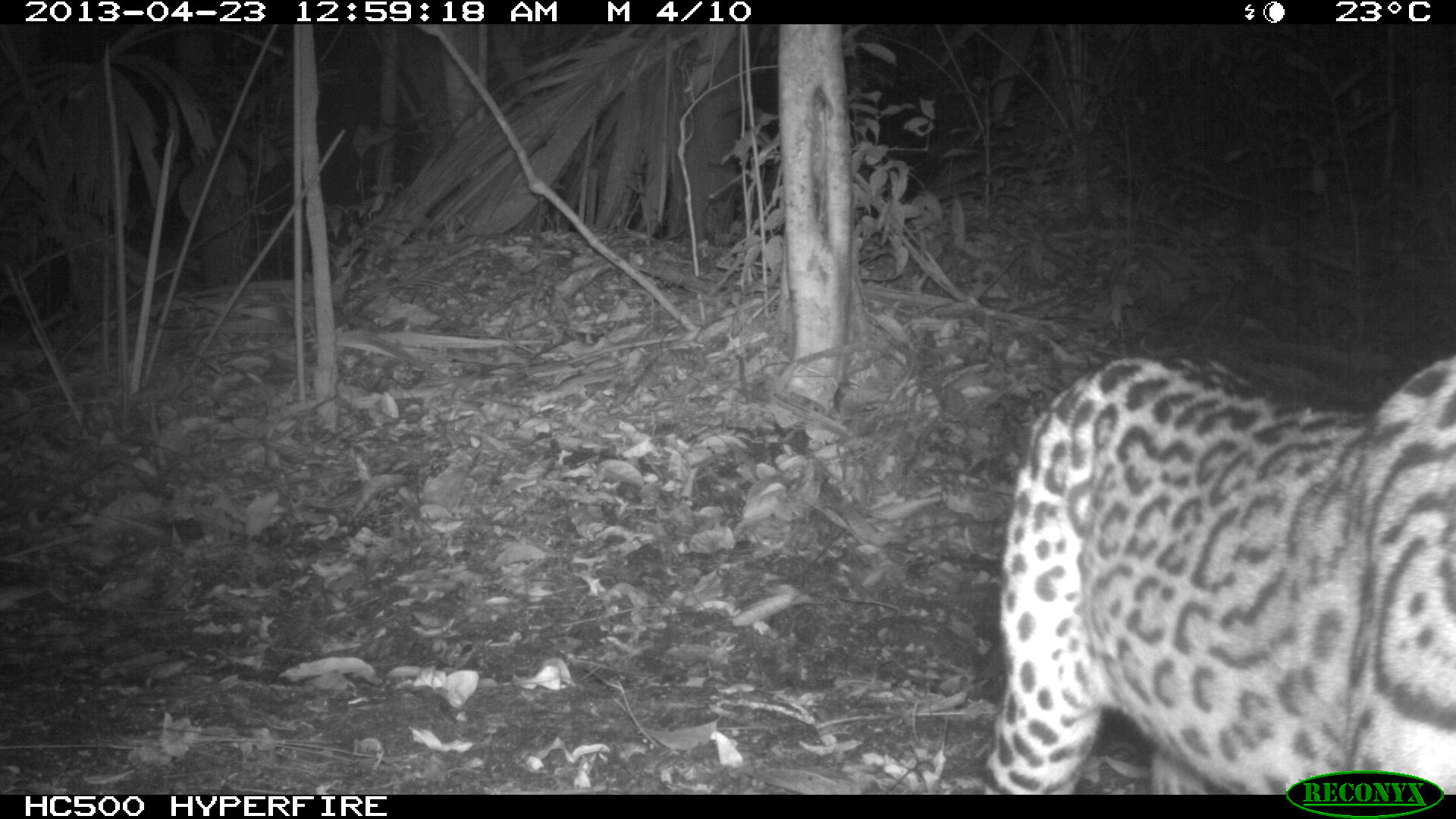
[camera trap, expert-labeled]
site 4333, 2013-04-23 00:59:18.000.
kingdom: Animalia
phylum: Chordata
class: Mammalia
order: Carnivora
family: Felidae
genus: Leopardus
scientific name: Leopardus pardalis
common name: ocelot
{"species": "Leopardus pardalis (ocelot)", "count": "1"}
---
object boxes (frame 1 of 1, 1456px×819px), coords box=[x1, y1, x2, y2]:
leopardus pardalis: box=[979, 353, 1456, 795]